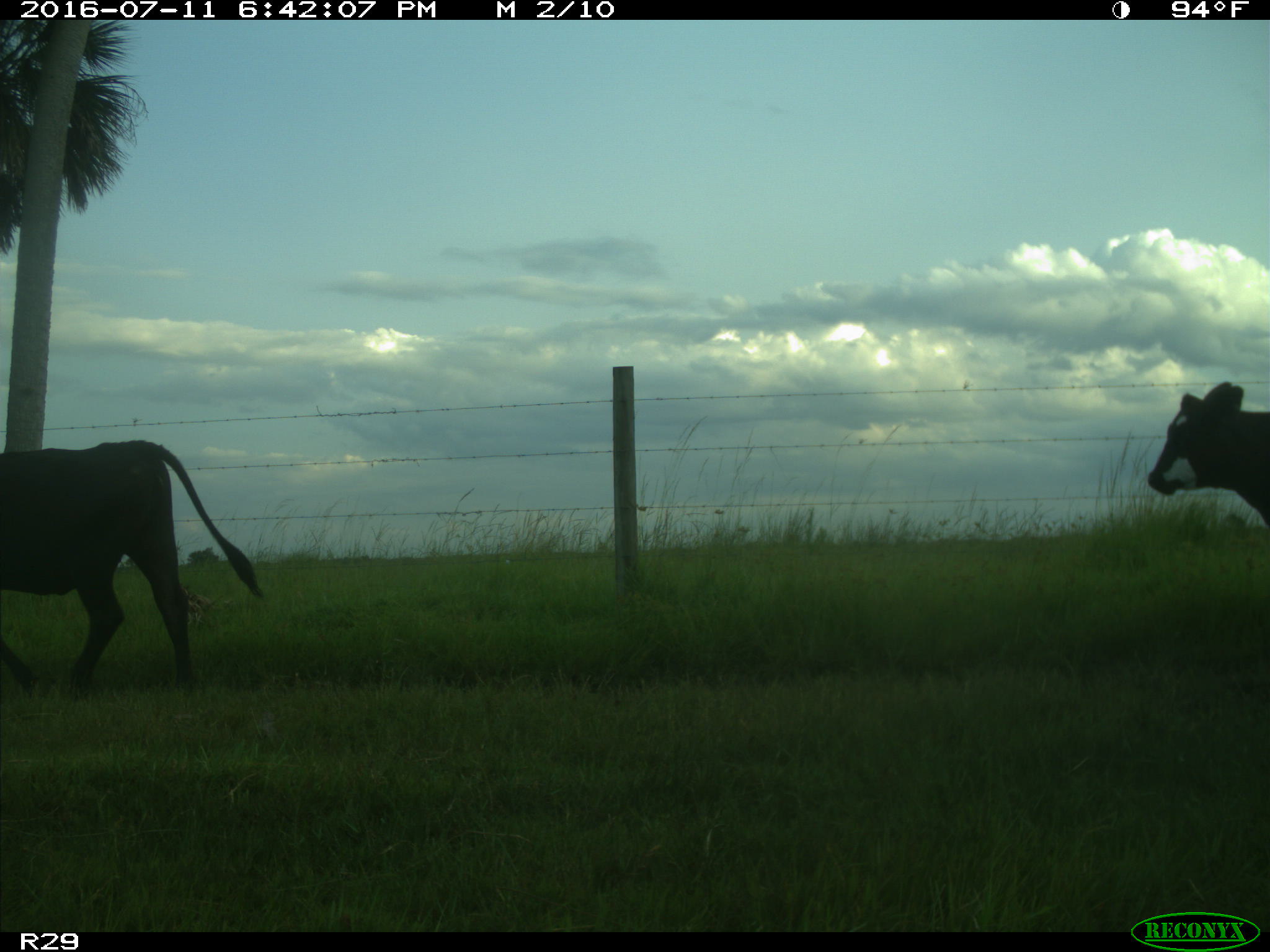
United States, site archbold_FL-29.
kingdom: Animalia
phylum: Chordata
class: Mammalia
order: Artiodactyla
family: Bovidae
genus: Bos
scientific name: Bos taurus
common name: domestic cow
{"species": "Bos taurus (domestic cow)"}